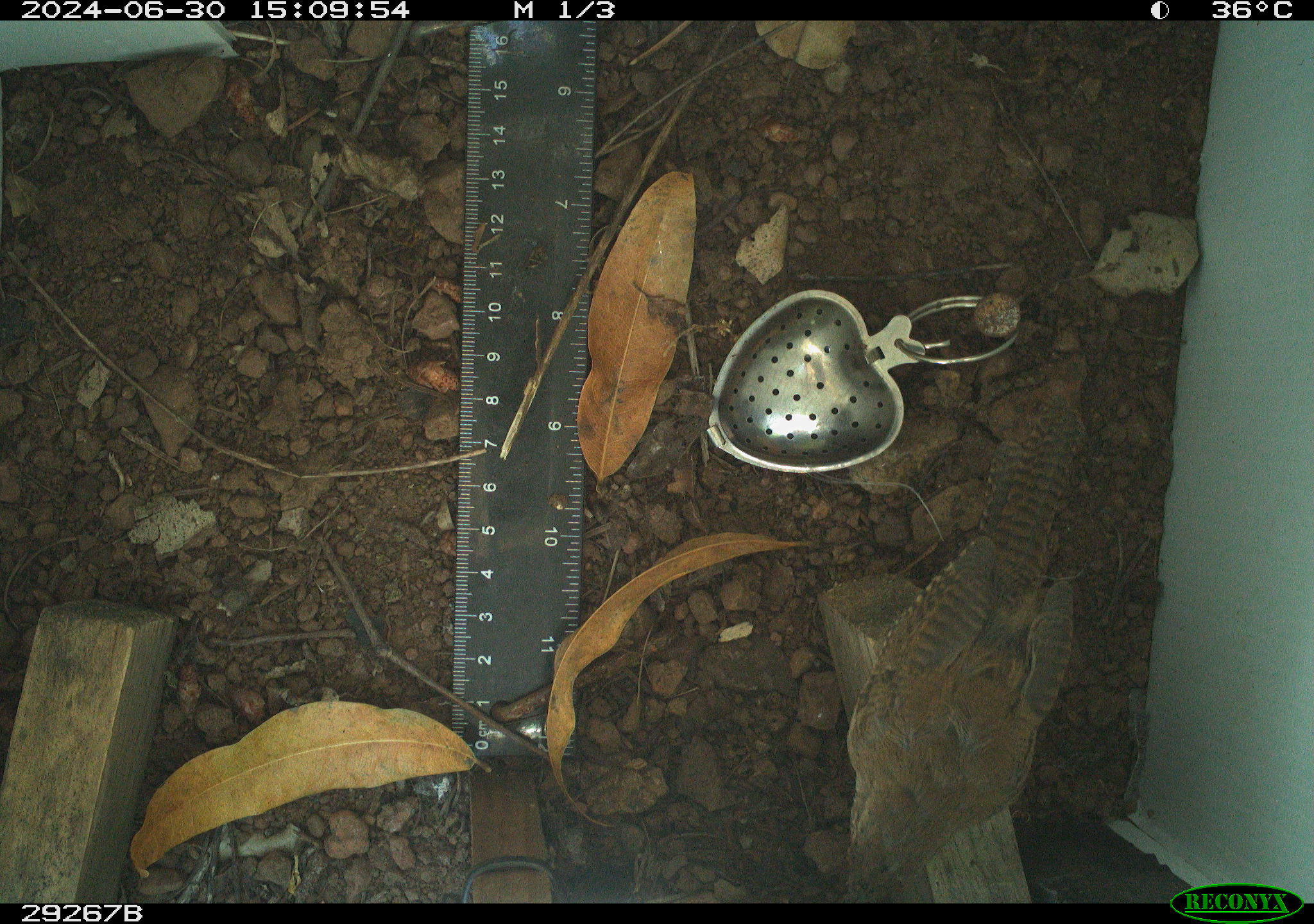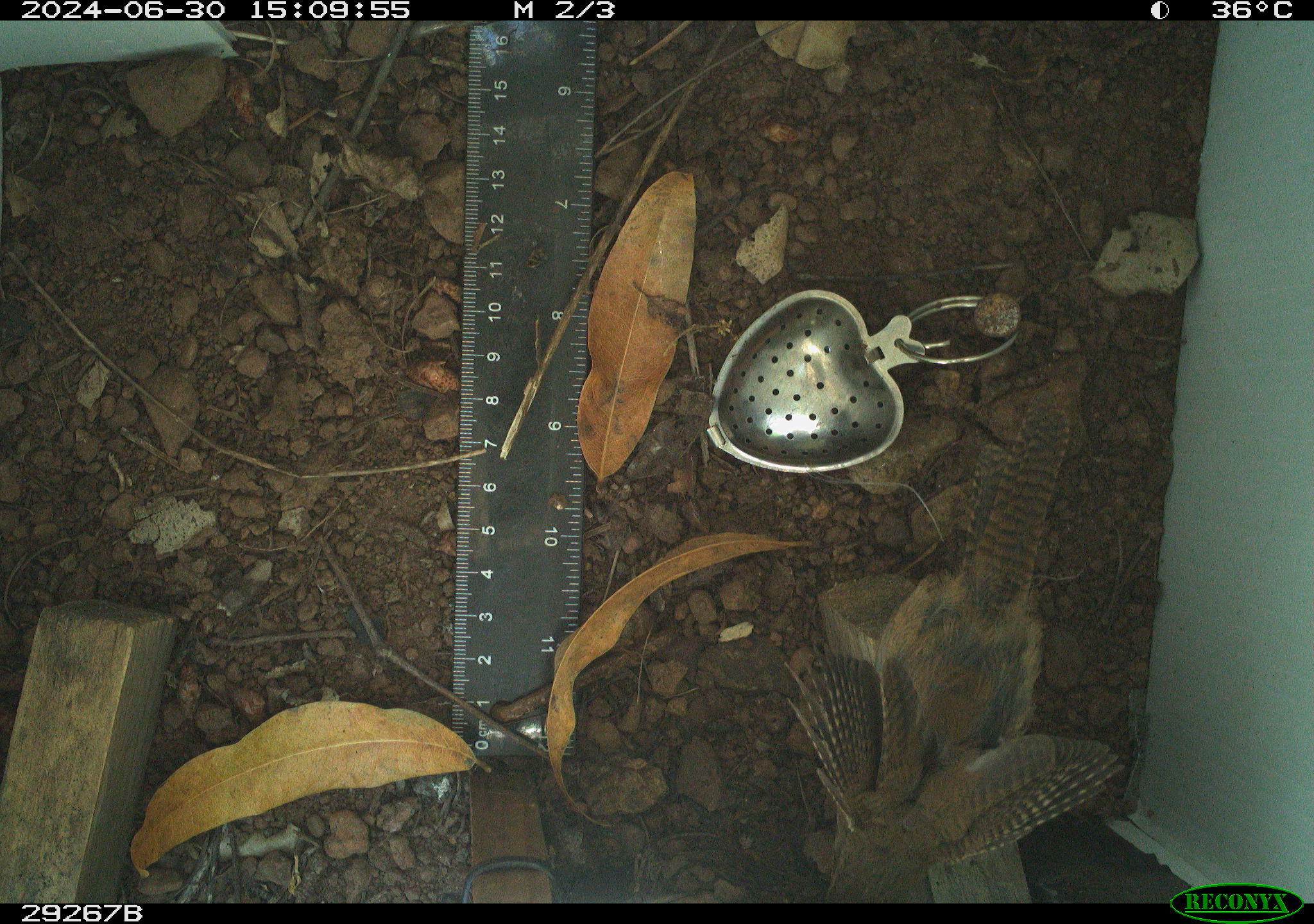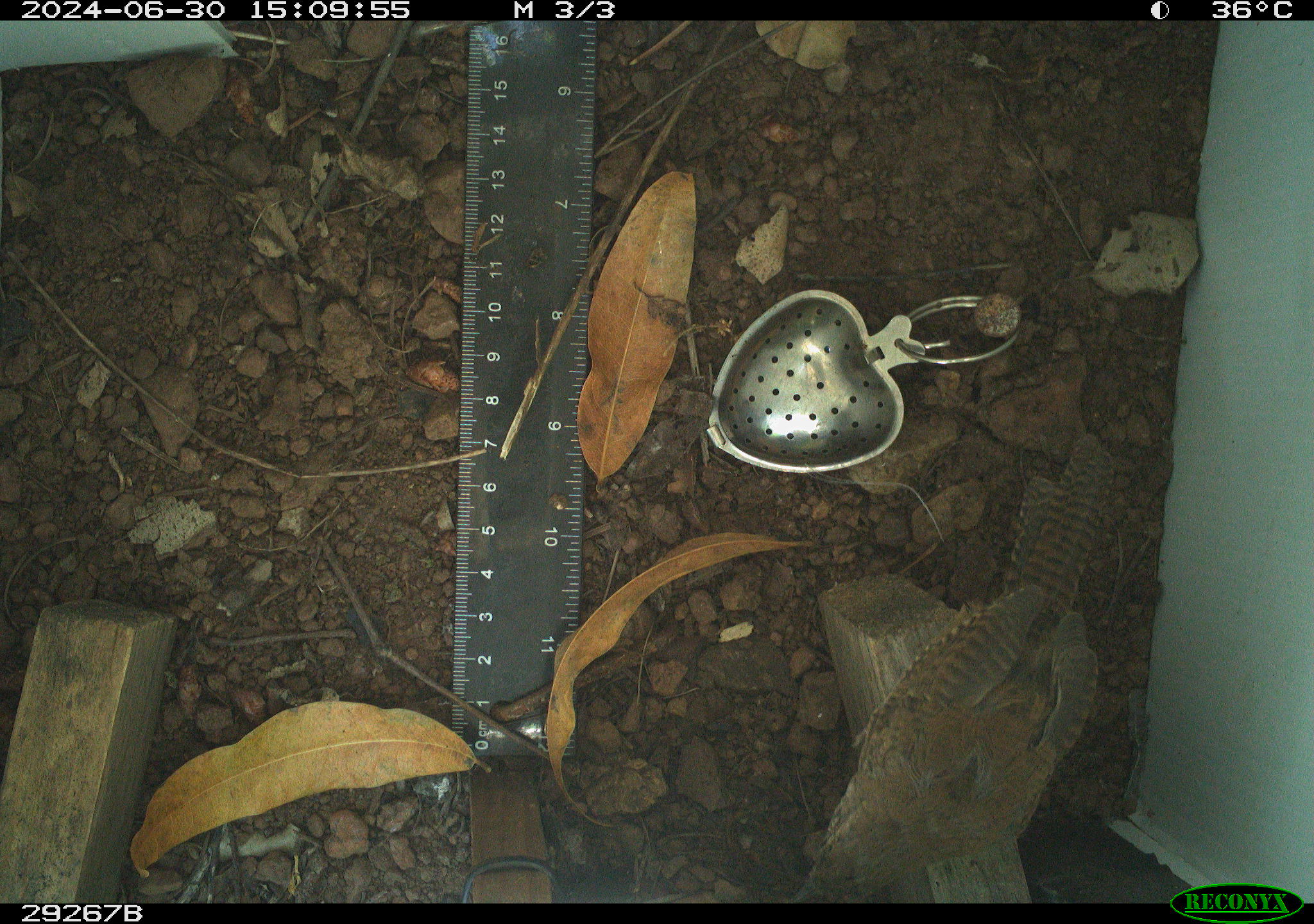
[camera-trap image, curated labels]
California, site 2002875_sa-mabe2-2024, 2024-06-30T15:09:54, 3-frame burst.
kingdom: Animalia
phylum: Chordata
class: Aves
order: Passeriformes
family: Troglodytidae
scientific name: Troglodytidae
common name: wren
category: troglodytidae family